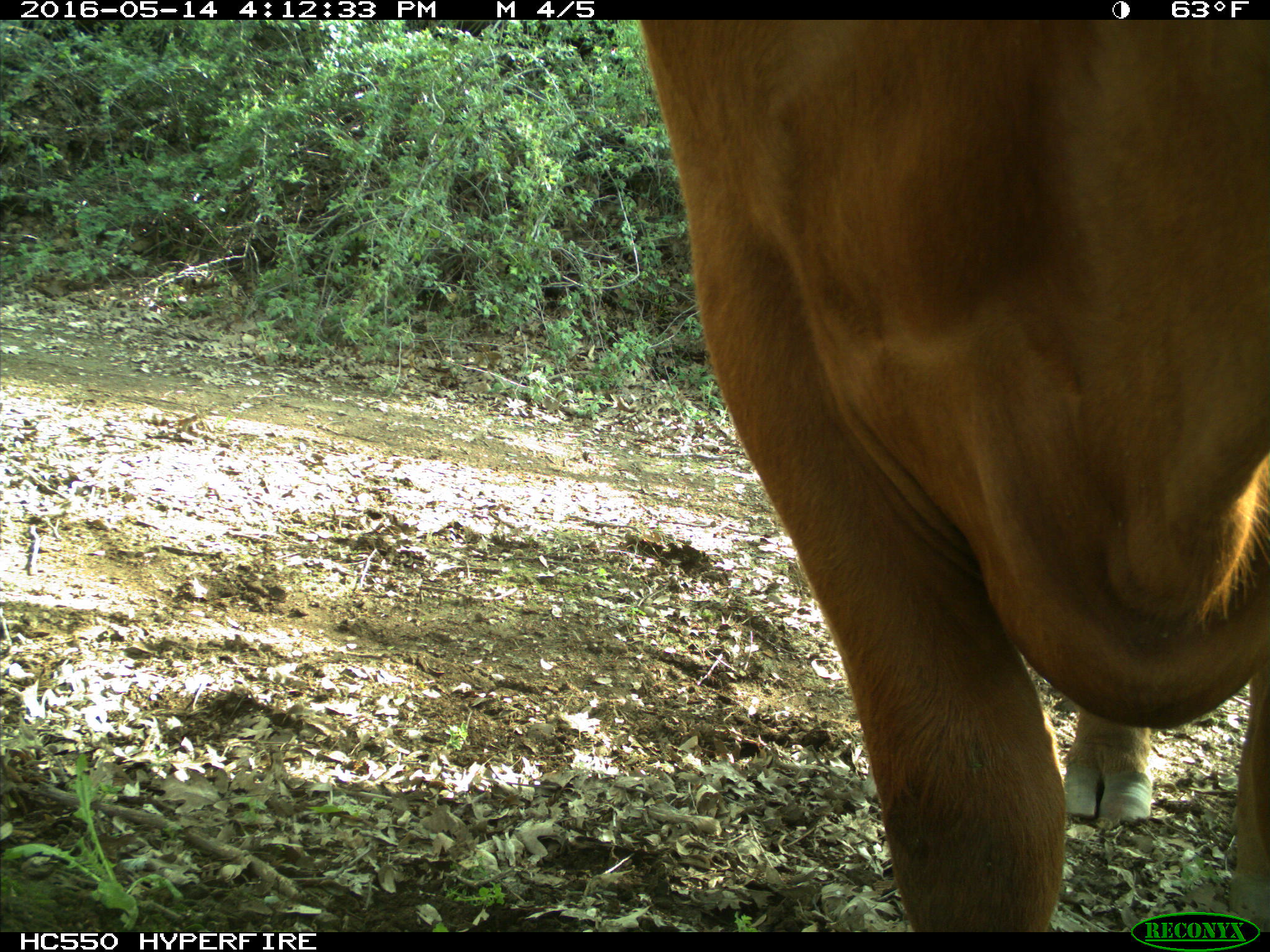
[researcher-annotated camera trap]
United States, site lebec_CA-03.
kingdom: Animalia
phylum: Chordata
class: Mammalia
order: Artiodactyla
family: Bovidae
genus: Bos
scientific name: Bos taurus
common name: domestic cow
Bos taurus (domestic cow).